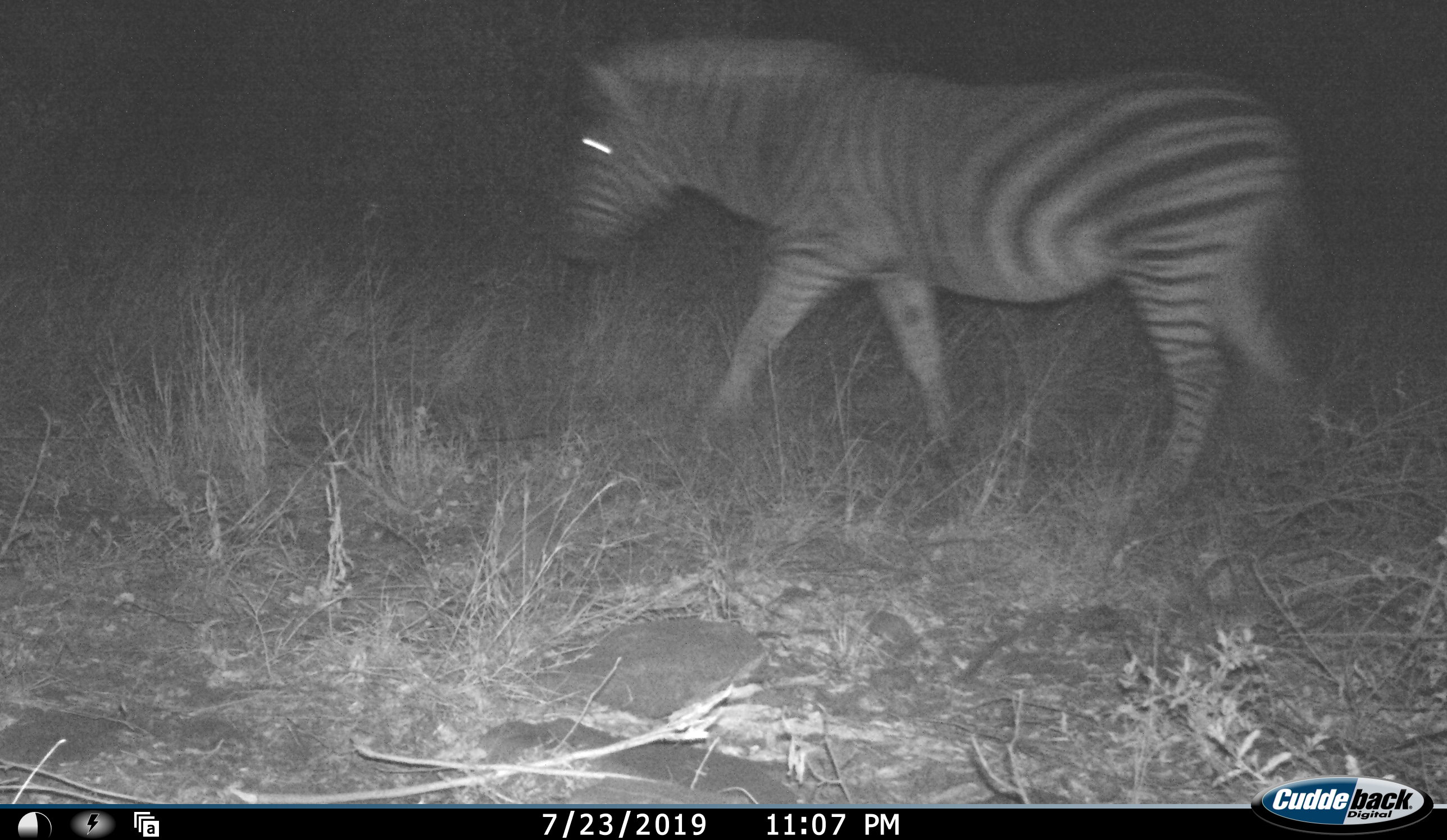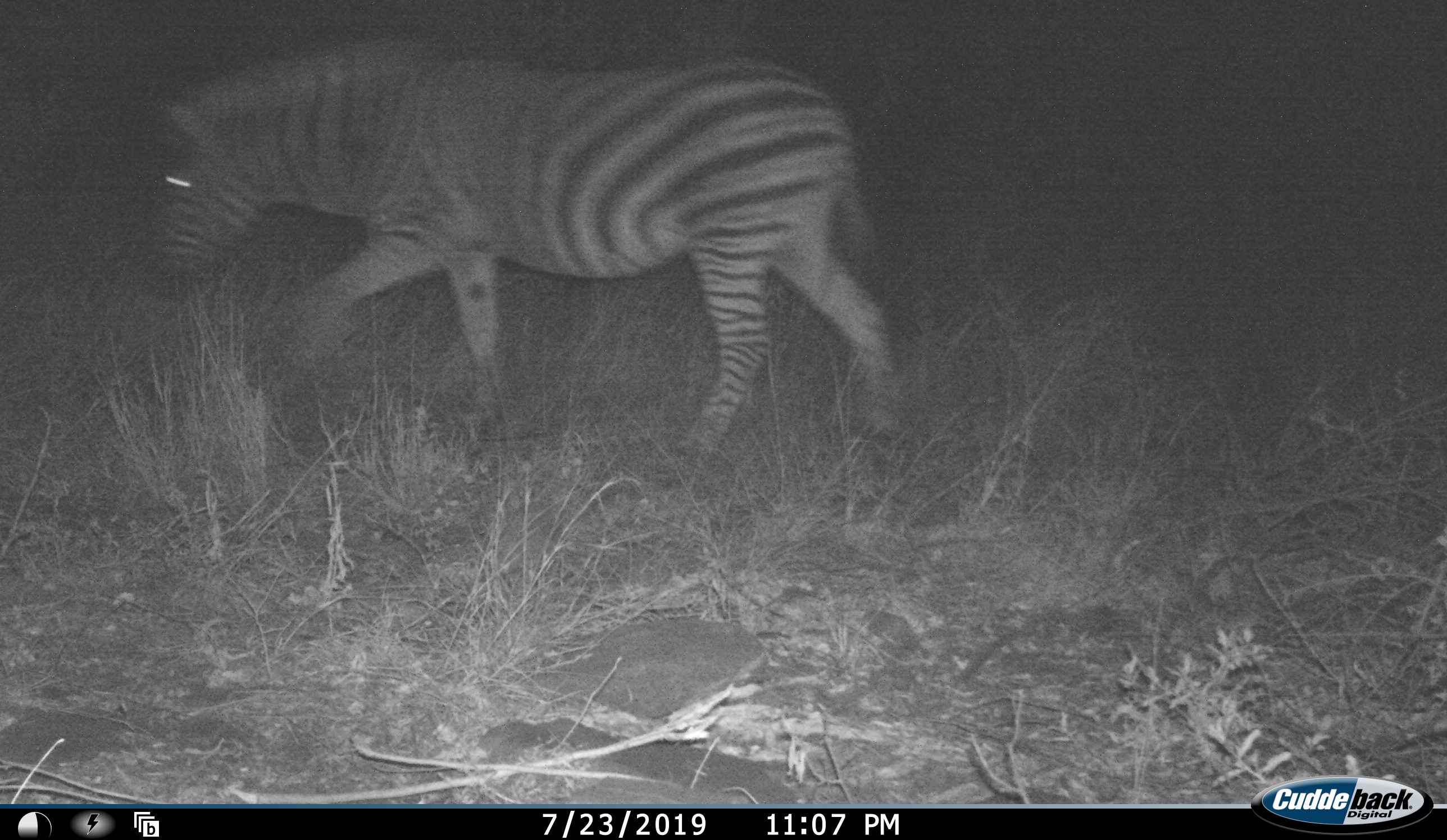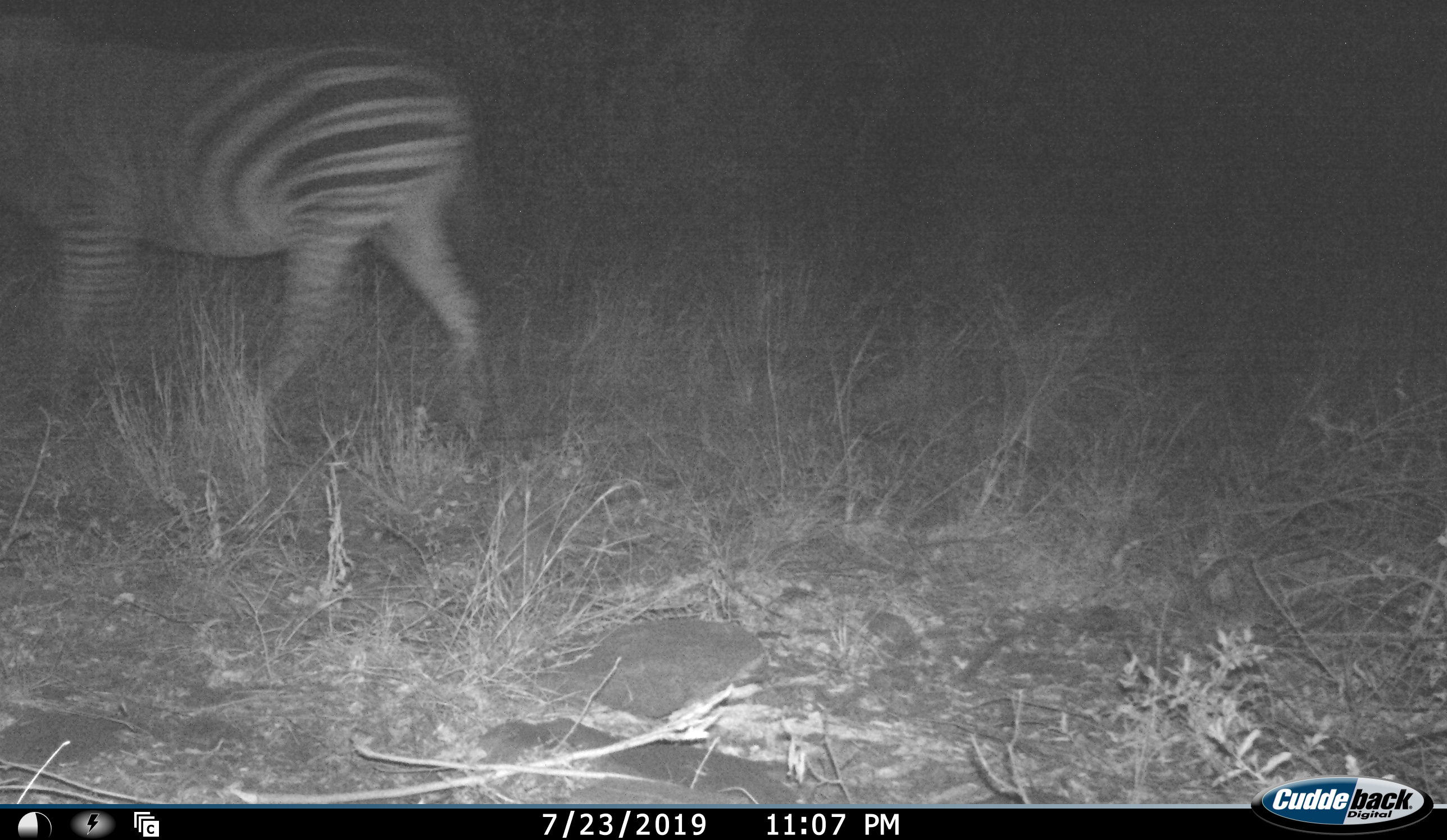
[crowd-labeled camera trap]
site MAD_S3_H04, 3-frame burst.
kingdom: Animalia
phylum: Chordata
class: Mammalia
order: Perissodactyla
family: Equidae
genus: Equus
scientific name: Equus quagga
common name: plains zebra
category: zebraplains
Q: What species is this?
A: Zebraplains (plains zebra) (Equus quagga).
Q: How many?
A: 1.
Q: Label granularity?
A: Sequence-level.